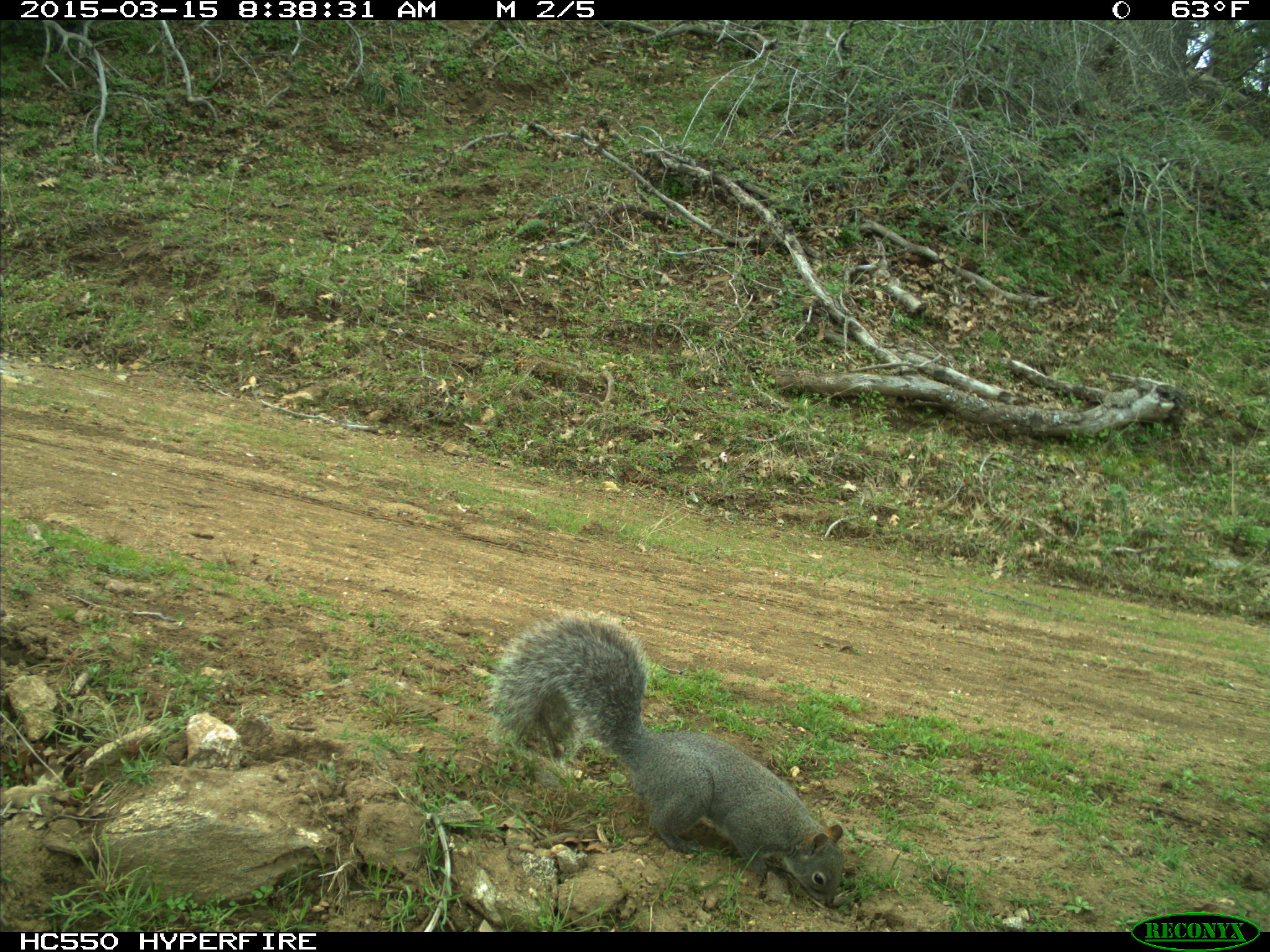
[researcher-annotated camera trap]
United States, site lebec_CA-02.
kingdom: Animalia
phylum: Chordata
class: Mammalia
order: Rodentia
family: Sciuridae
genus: Sciurus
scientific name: Sciurus carolinensis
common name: eastern gray squirrel